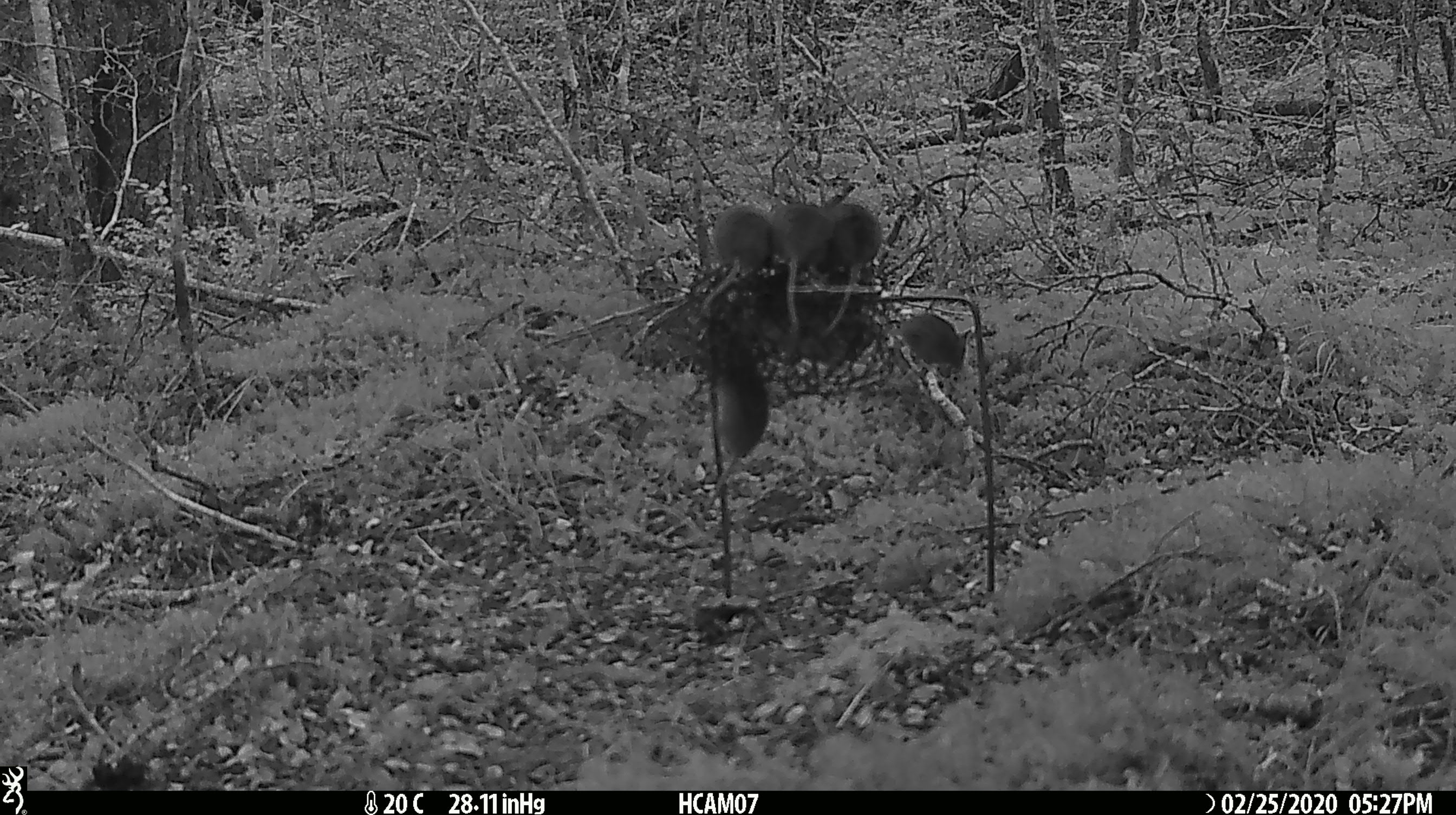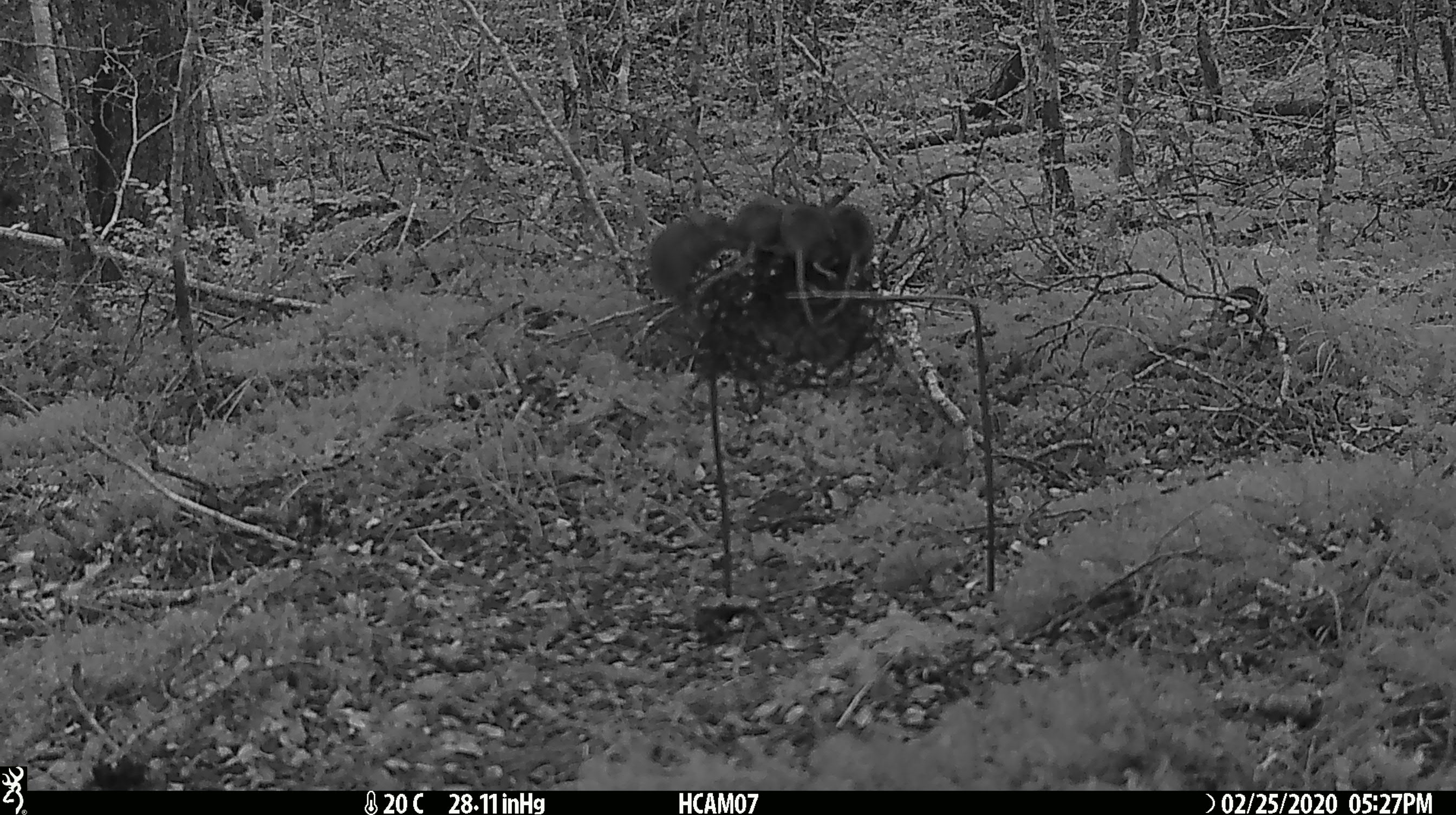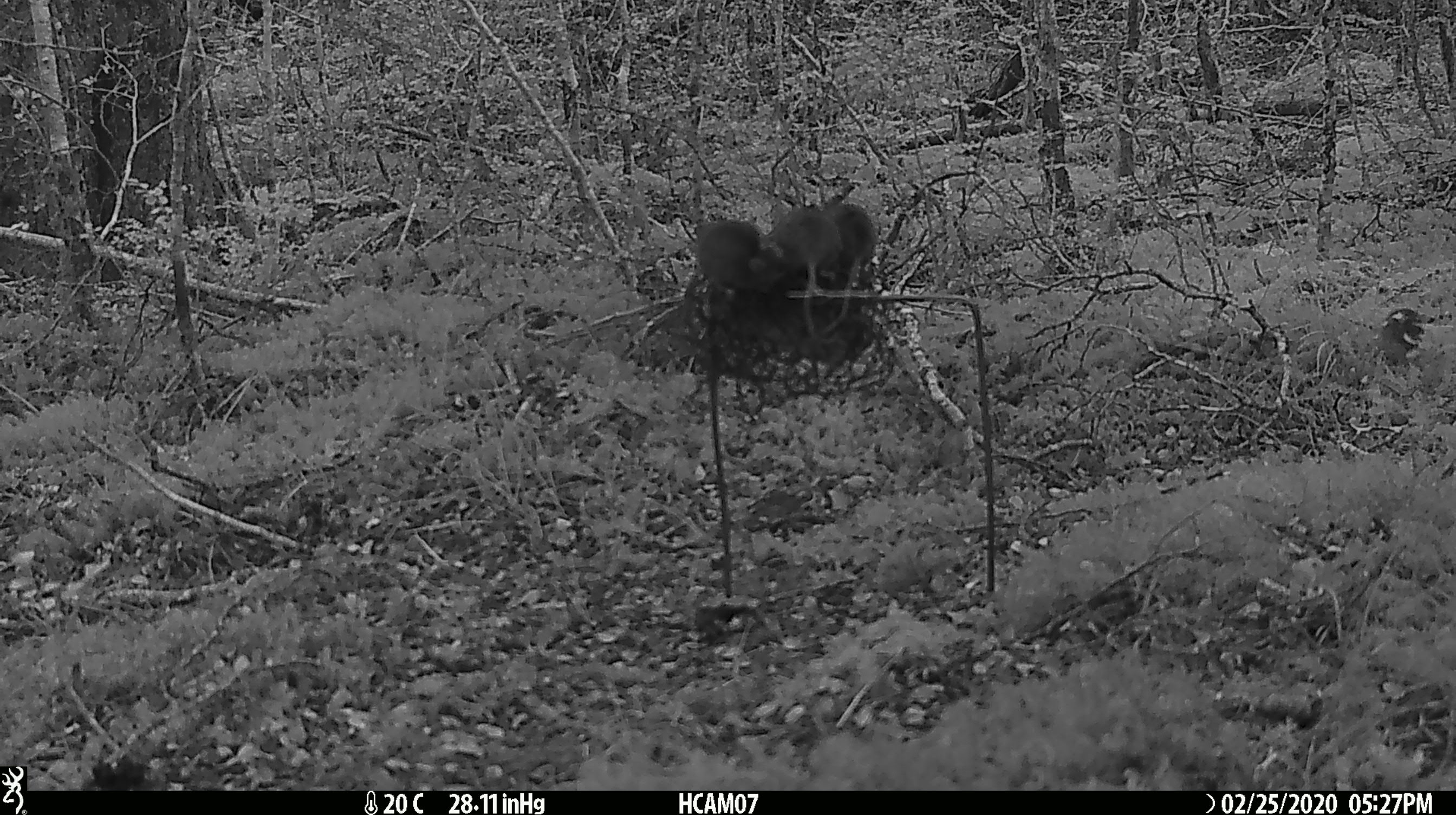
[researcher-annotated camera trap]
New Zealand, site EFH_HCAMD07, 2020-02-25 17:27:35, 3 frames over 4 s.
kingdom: Animalia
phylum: Chordata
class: Mammalia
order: Rodentia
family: Muridae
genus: Mus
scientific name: Mus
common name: mouse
Mouse (Mus).